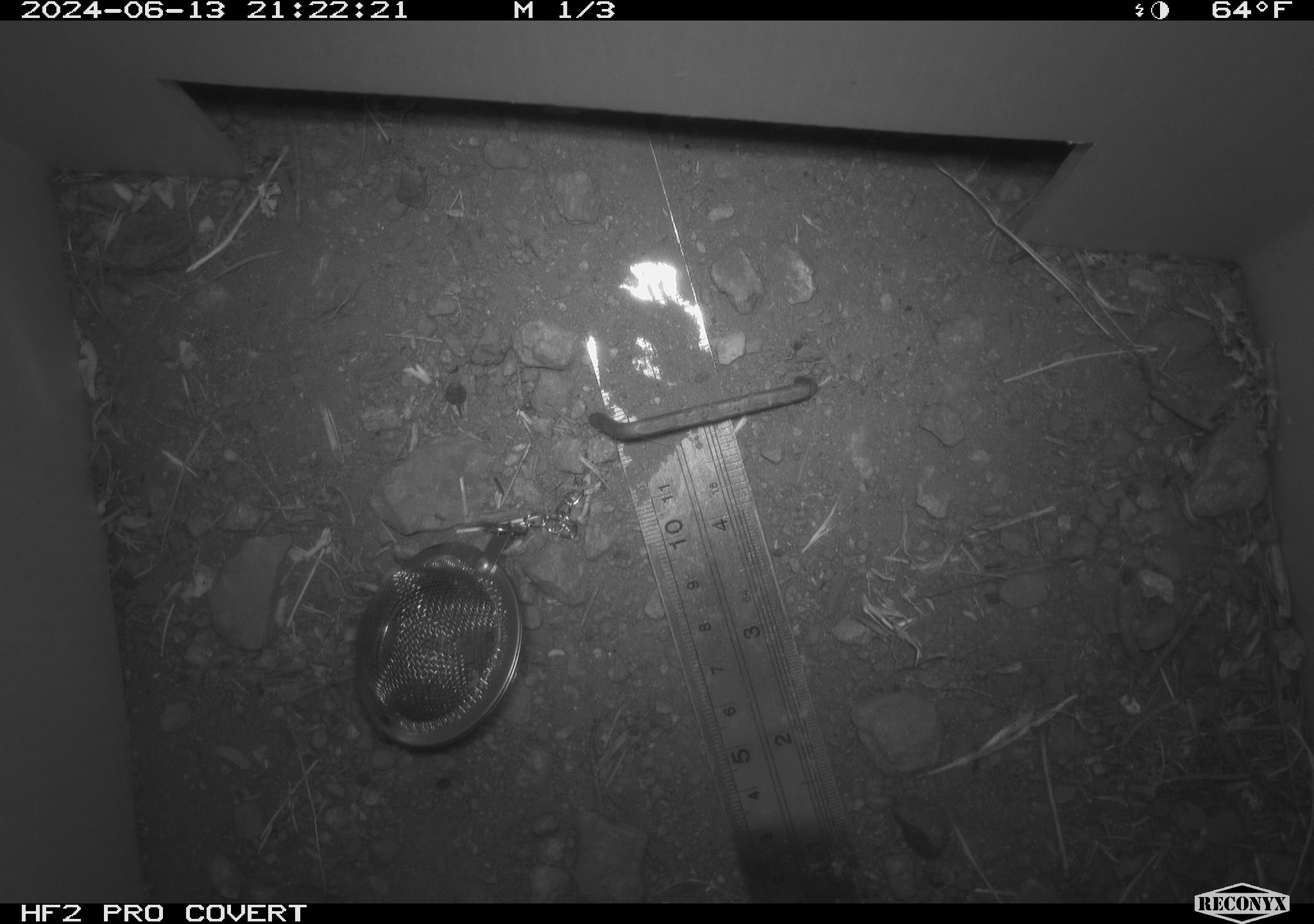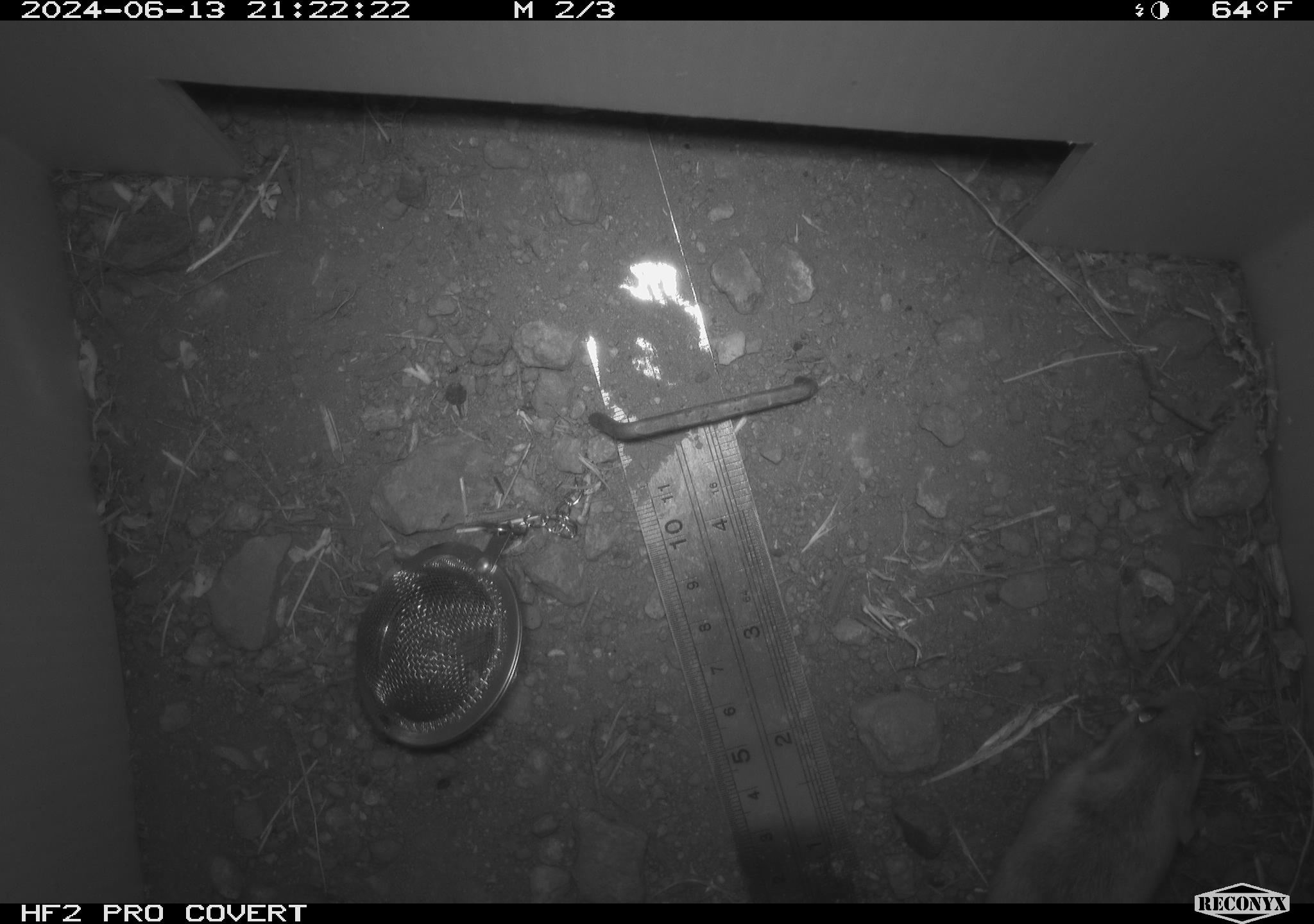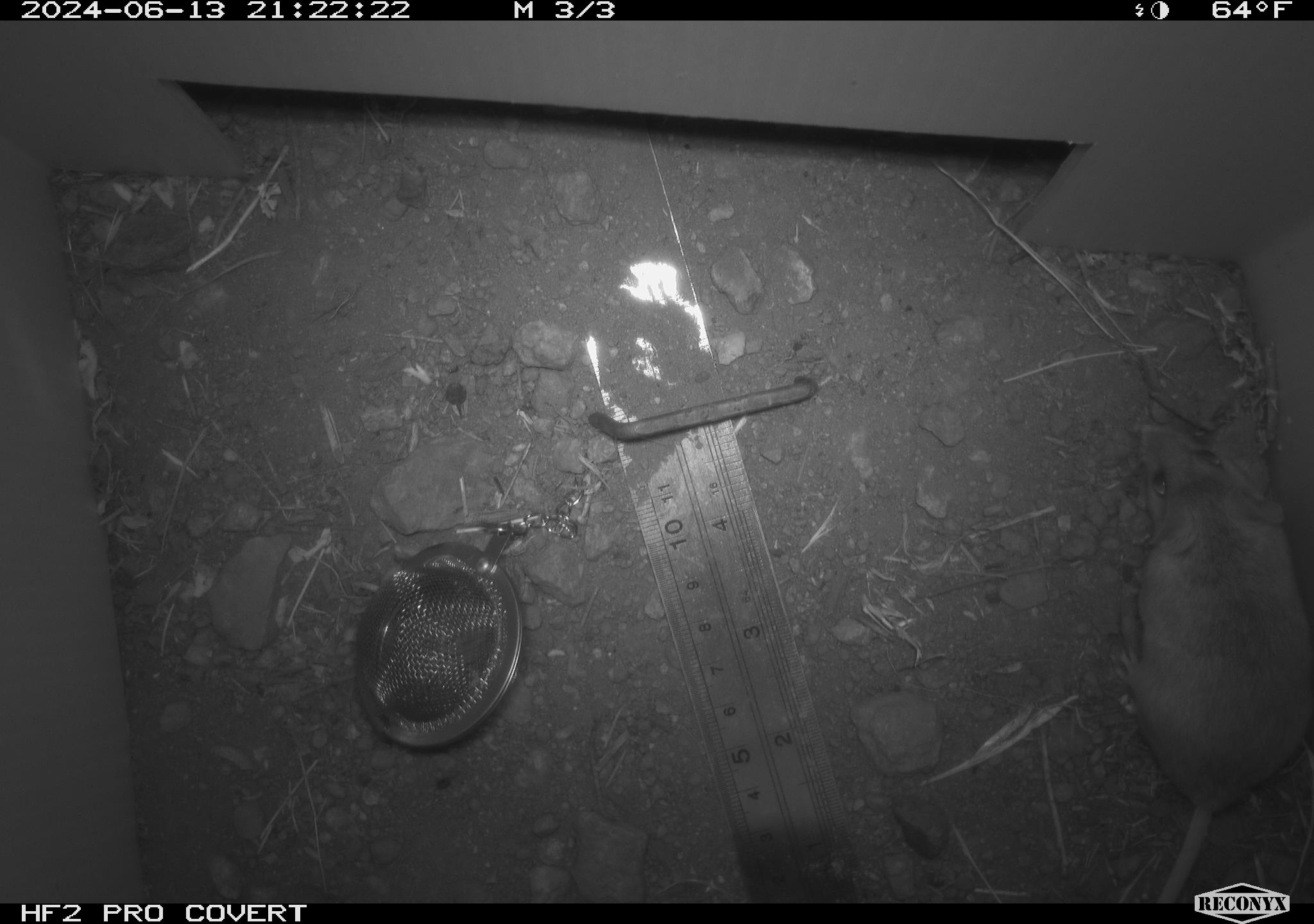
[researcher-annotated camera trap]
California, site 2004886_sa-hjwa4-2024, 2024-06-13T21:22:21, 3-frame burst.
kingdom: Animalia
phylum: Chordata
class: Mammalia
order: Rodentia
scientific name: Rodentia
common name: rodent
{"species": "rodent (Rodentia)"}